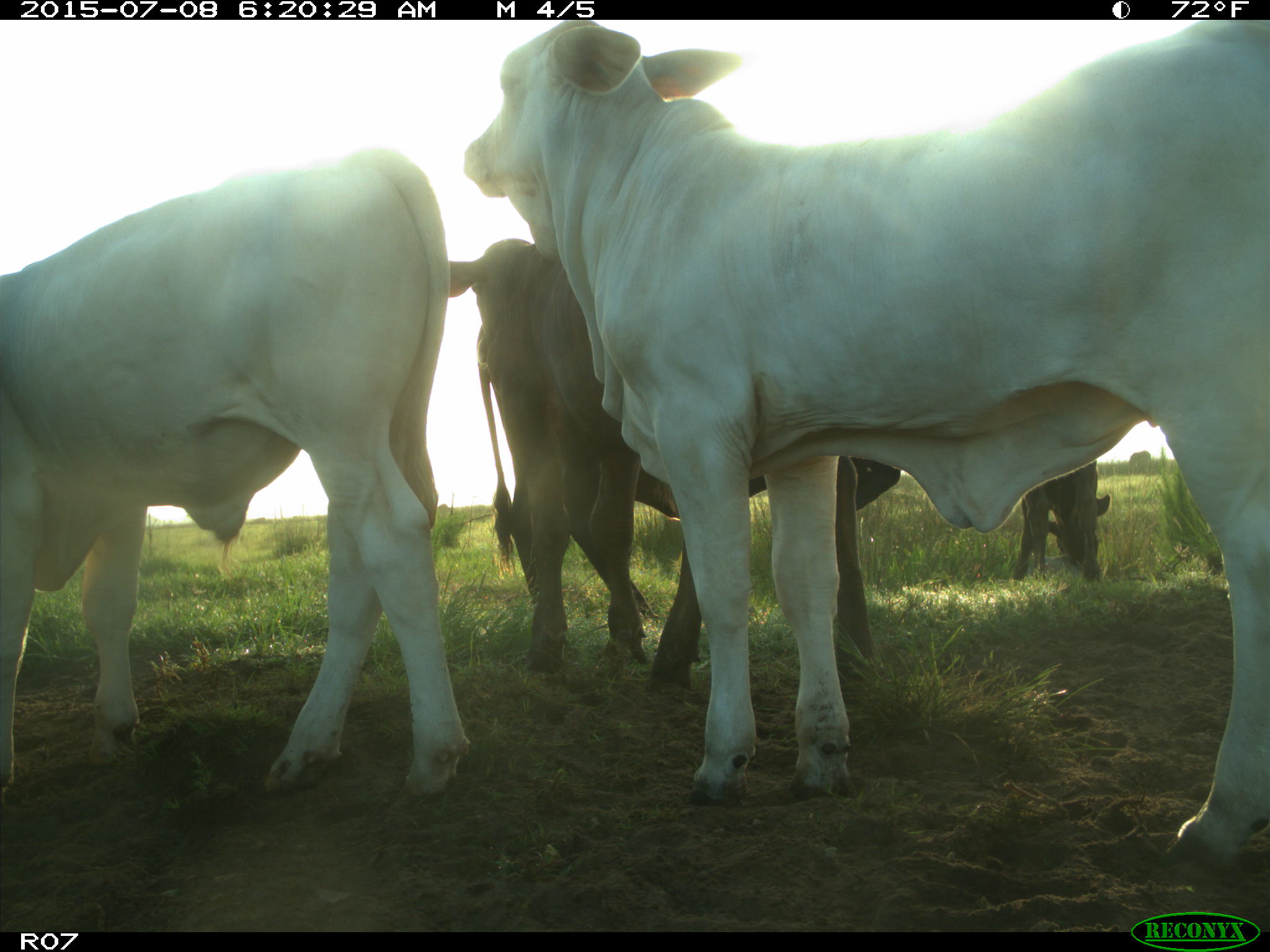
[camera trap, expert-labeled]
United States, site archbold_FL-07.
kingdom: Animalia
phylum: Chordata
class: Mammalia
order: Artiodactyla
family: Bovidae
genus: Bos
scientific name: Bos taurus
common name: domestic cow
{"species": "Bos taurus (domestic cow)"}